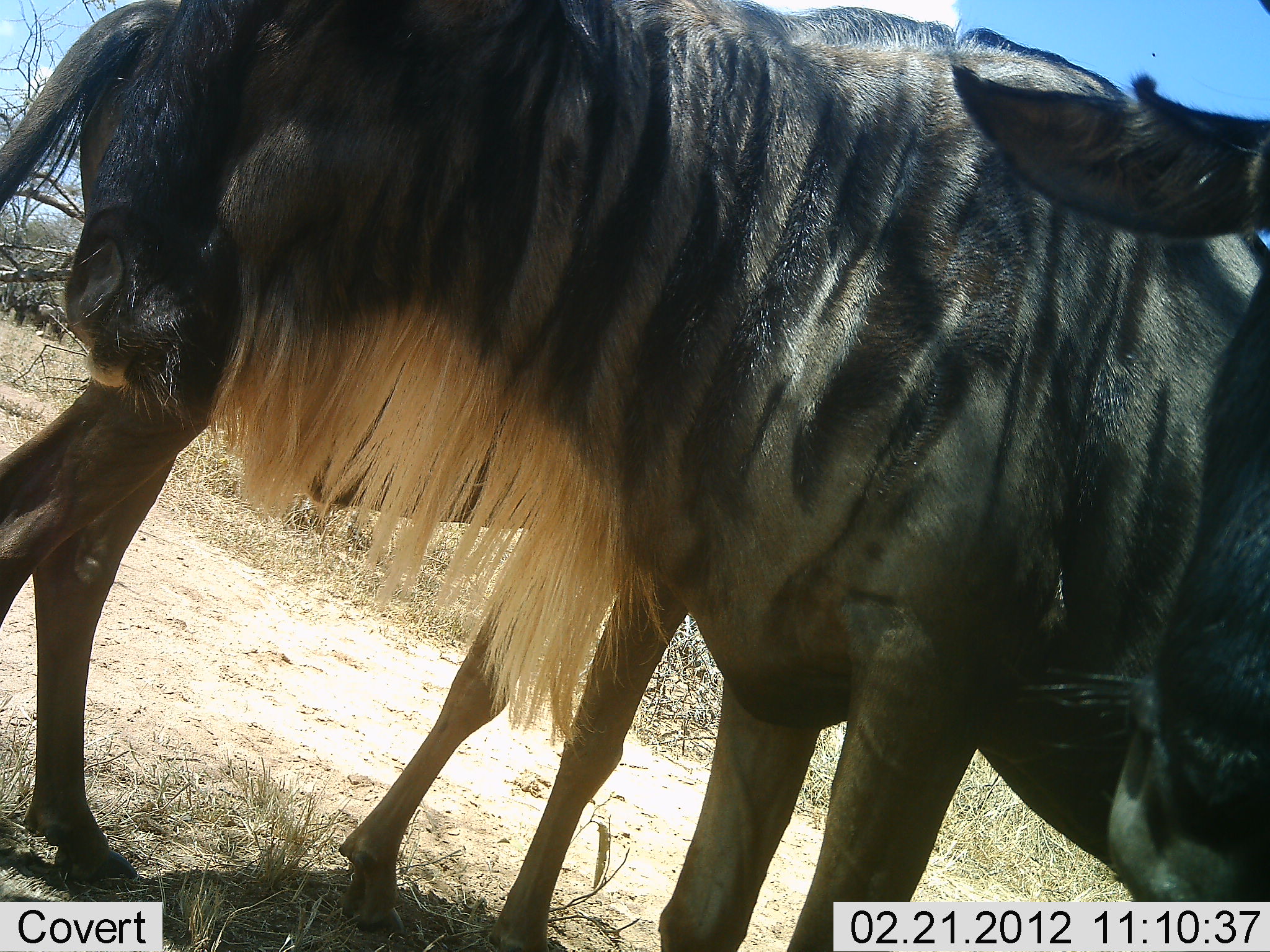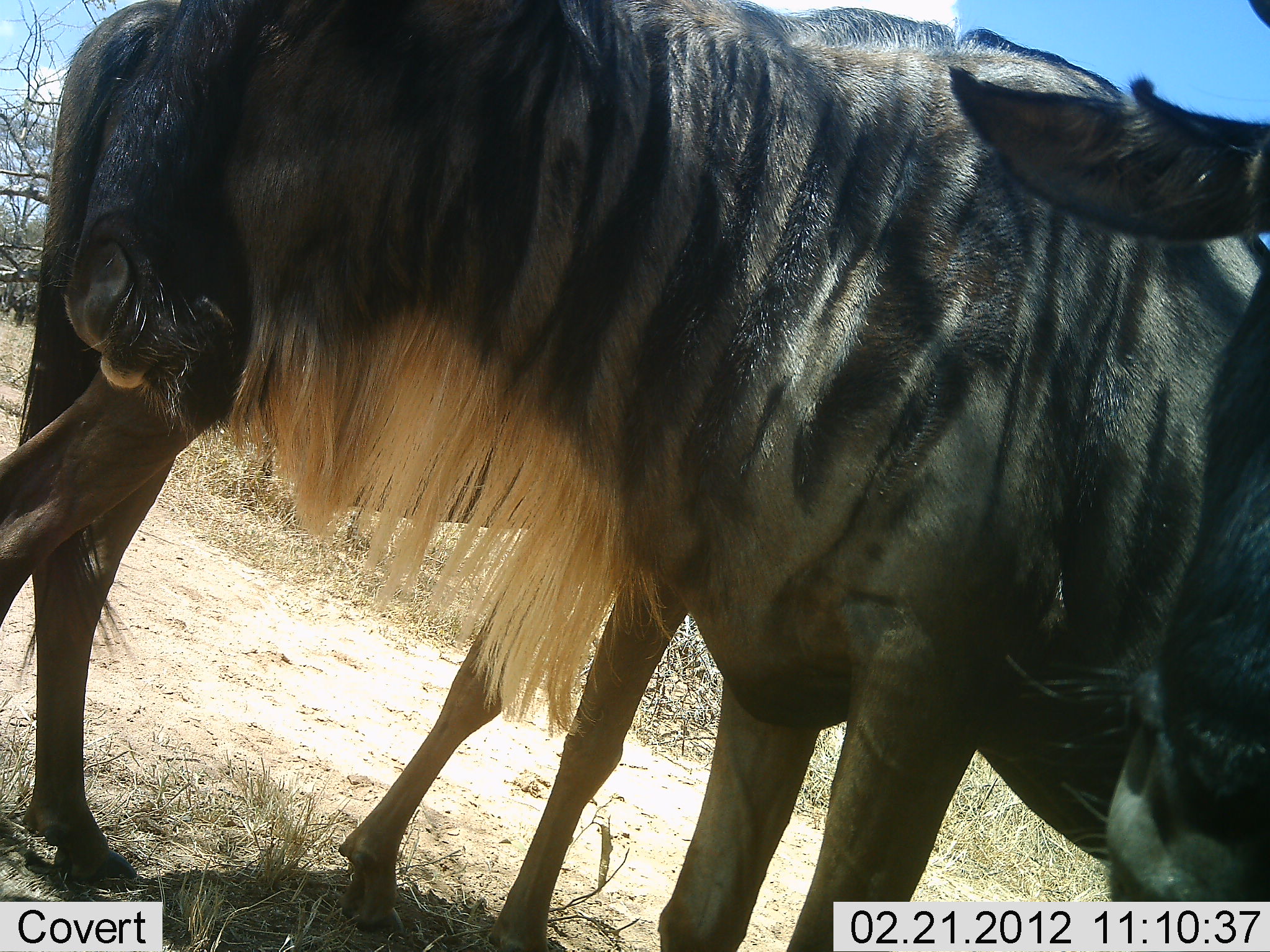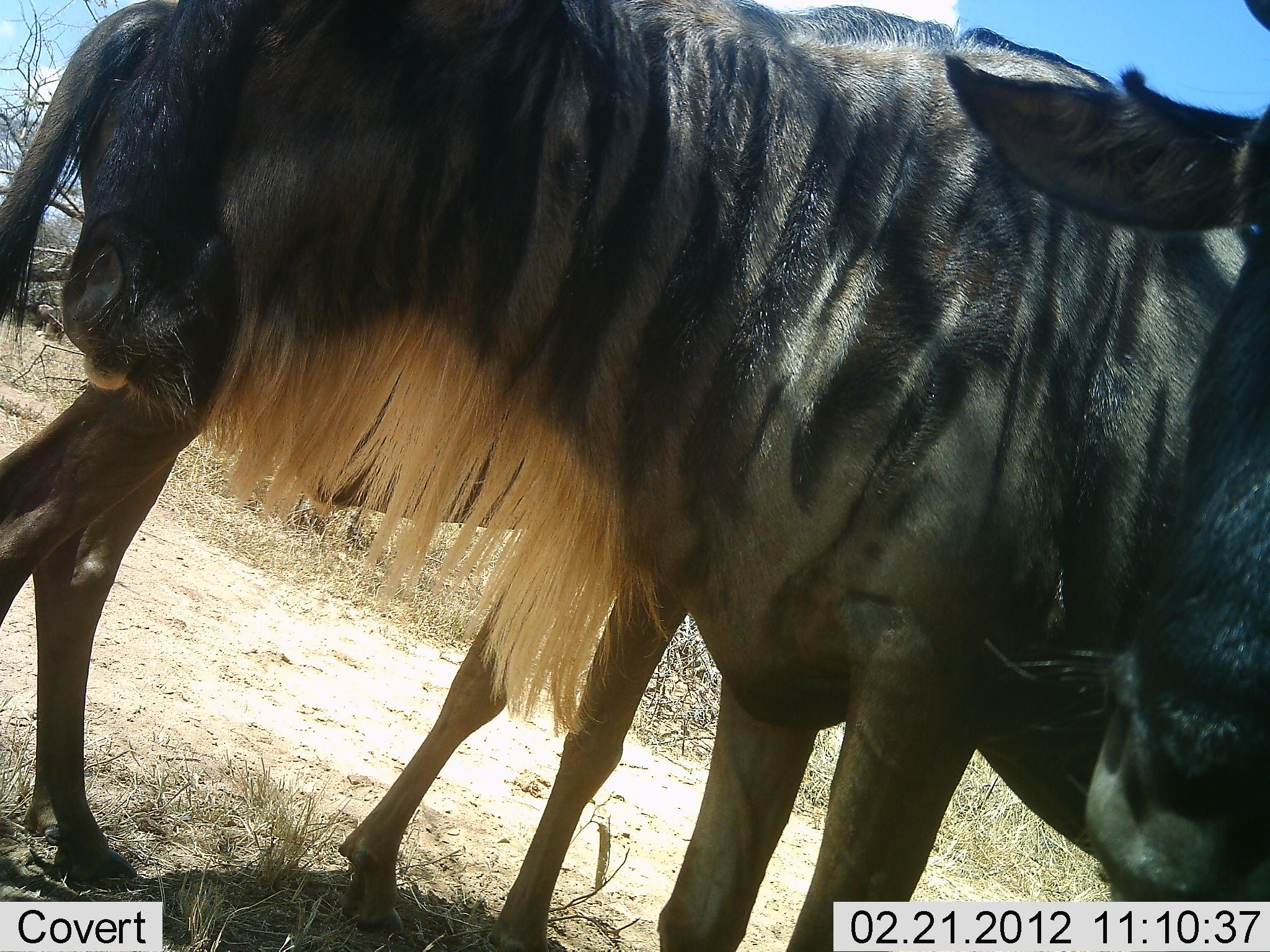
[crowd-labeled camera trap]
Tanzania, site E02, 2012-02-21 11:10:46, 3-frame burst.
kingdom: Animalia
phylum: Chordata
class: Mammalia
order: Artiodactyla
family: Bovidae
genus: Connochaetes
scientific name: Connochaetes taurinus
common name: blue wildebeest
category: wildebeest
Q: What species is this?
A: Wildebeest (blue wildebeest) (Connochaetes taurinus).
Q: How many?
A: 3.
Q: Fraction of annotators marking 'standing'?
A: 100%.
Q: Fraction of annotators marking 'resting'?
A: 4%.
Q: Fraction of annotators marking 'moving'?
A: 4%.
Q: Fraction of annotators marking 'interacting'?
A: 4%.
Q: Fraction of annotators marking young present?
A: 0%.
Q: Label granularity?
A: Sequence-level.